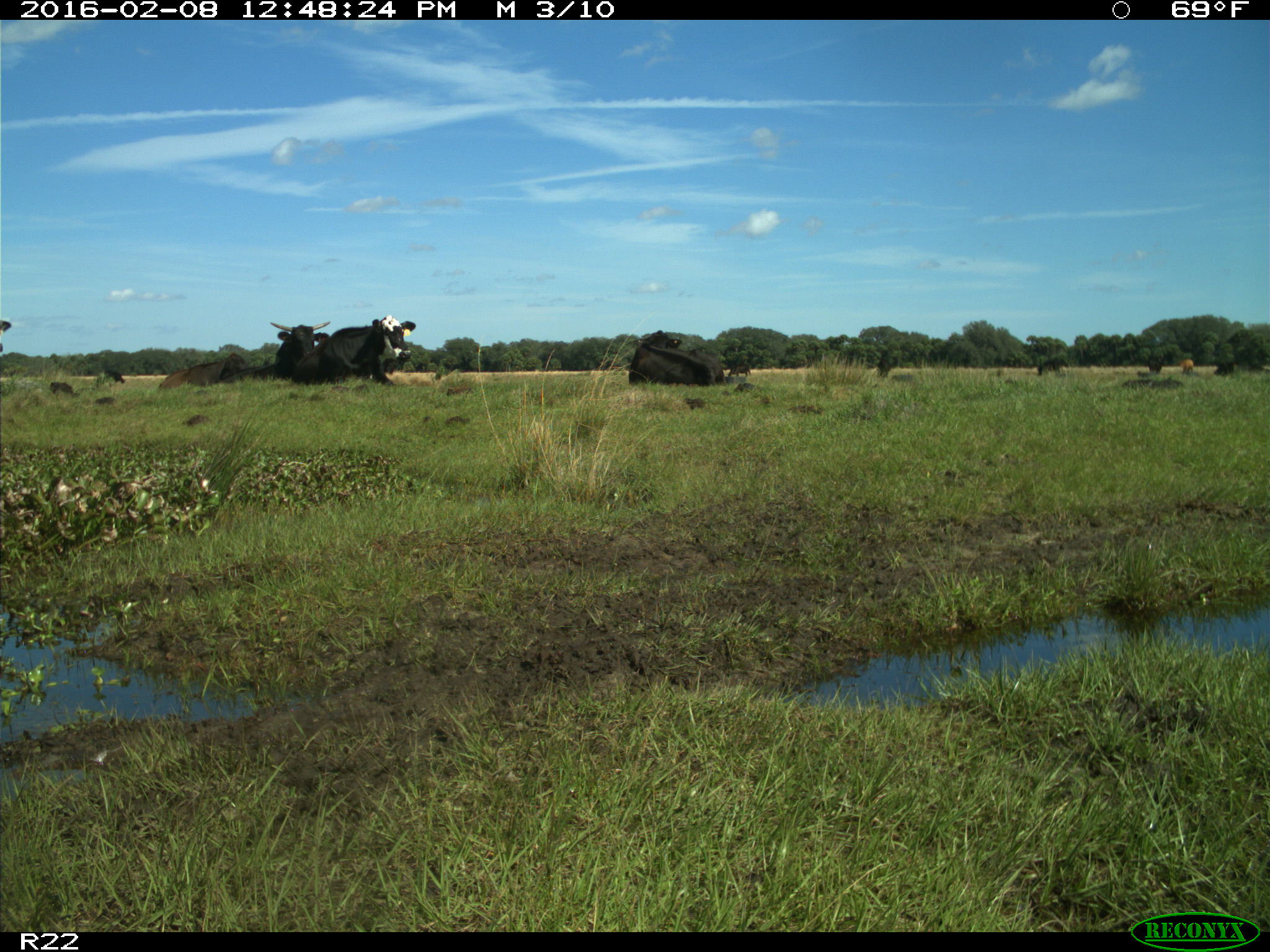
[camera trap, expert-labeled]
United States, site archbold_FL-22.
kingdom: Animalia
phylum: Chordata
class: Mammalia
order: Artiodactyla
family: Bovidae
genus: Bos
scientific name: Bos taurus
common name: domestic cow